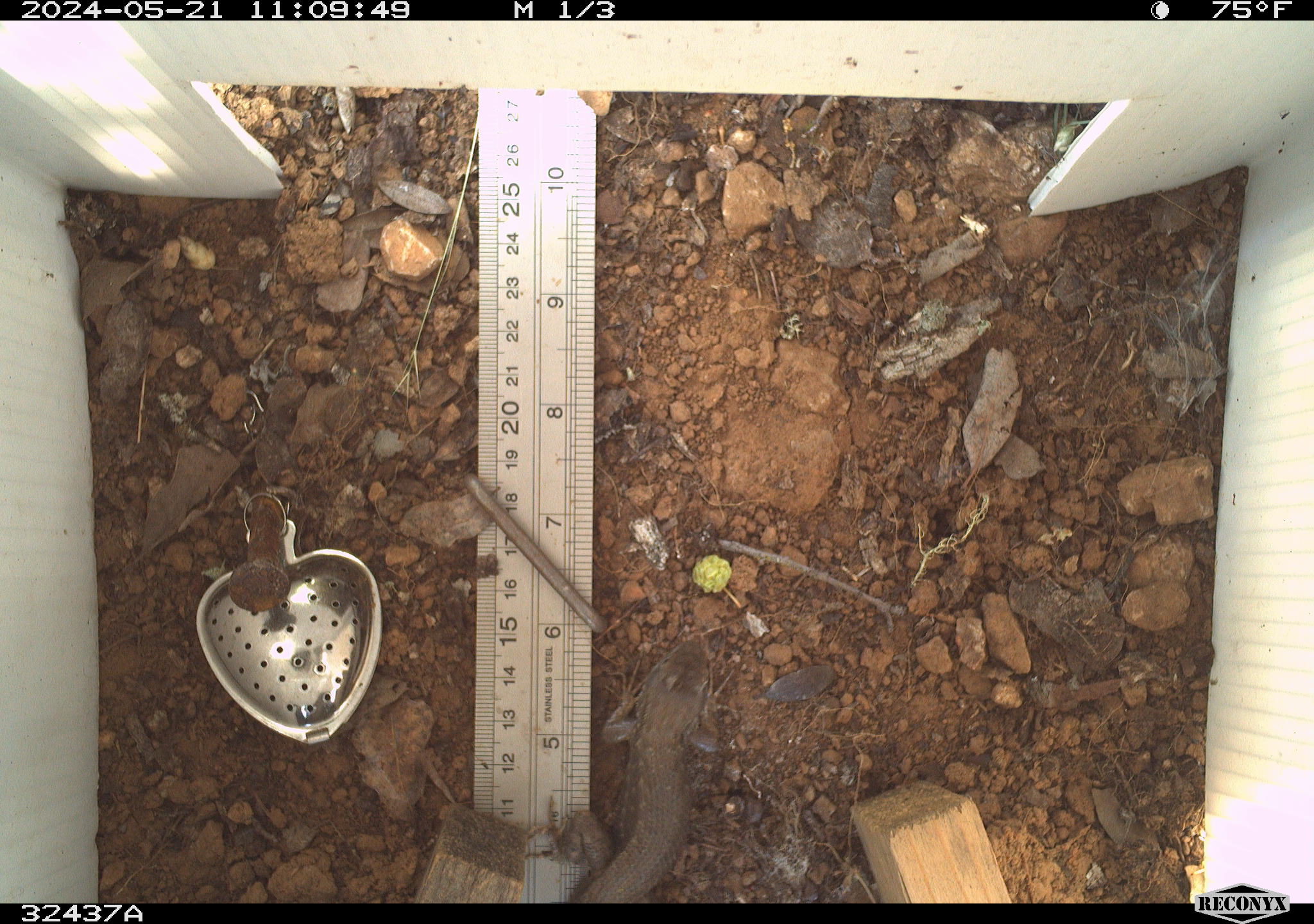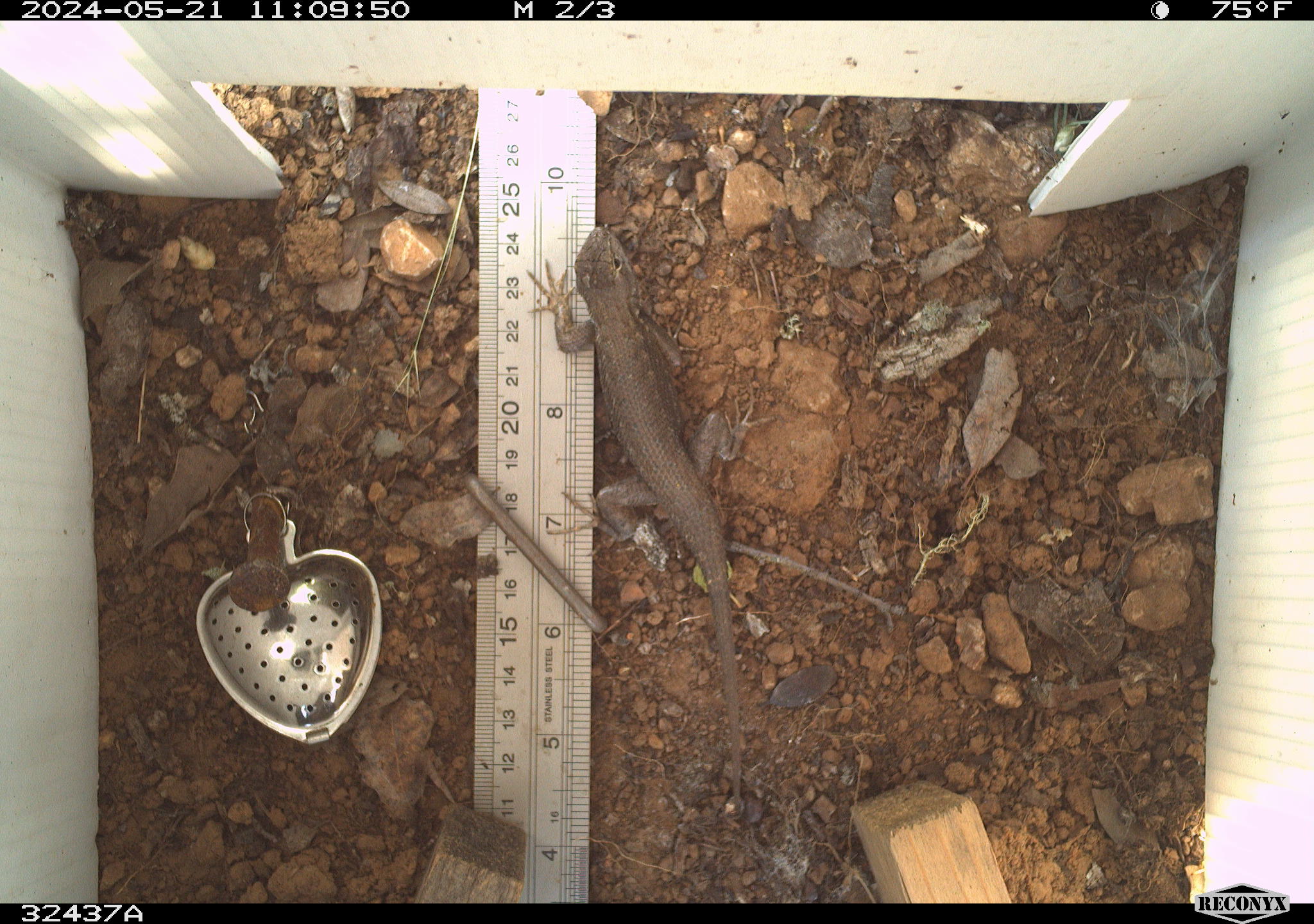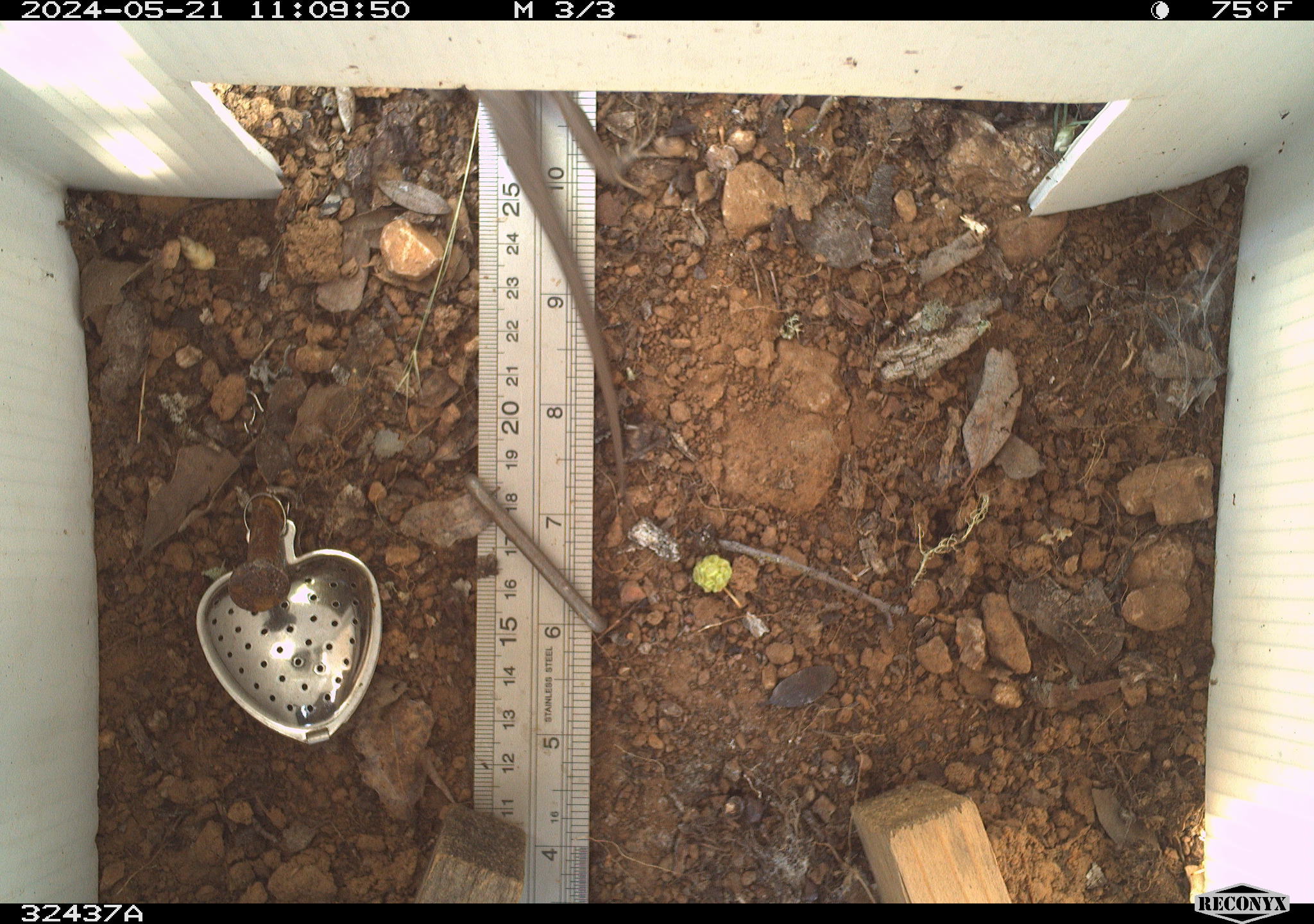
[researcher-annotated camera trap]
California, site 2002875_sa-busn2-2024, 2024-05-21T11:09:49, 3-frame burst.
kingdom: Animalia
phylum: Chordata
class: Reptilia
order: Squamata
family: Phrynosomatidae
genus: Sceloporus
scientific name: Sceloporus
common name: spiny lizards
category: sceloporus species